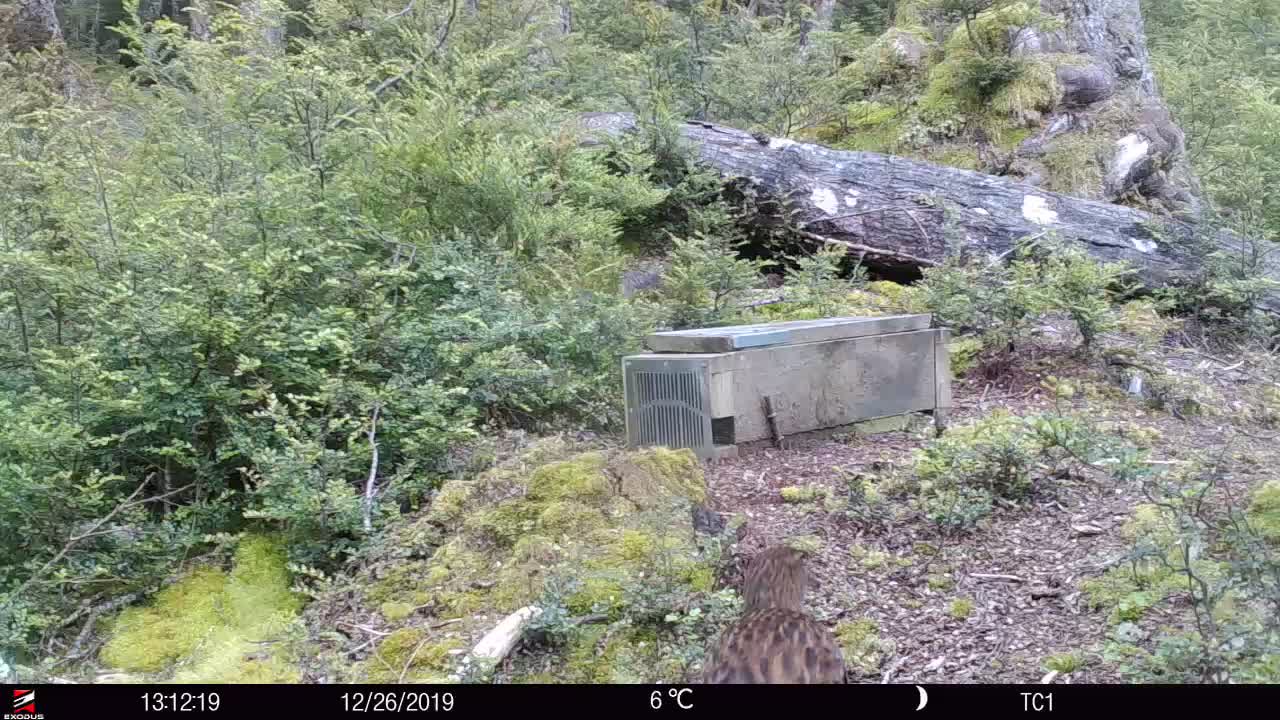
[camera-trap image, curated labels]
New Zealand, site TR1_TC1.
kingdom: Animalia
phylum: Chordata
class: Aves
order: Gruiformes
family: Rallidae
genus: Gallirallus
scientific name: Gallirallus australis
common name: weka